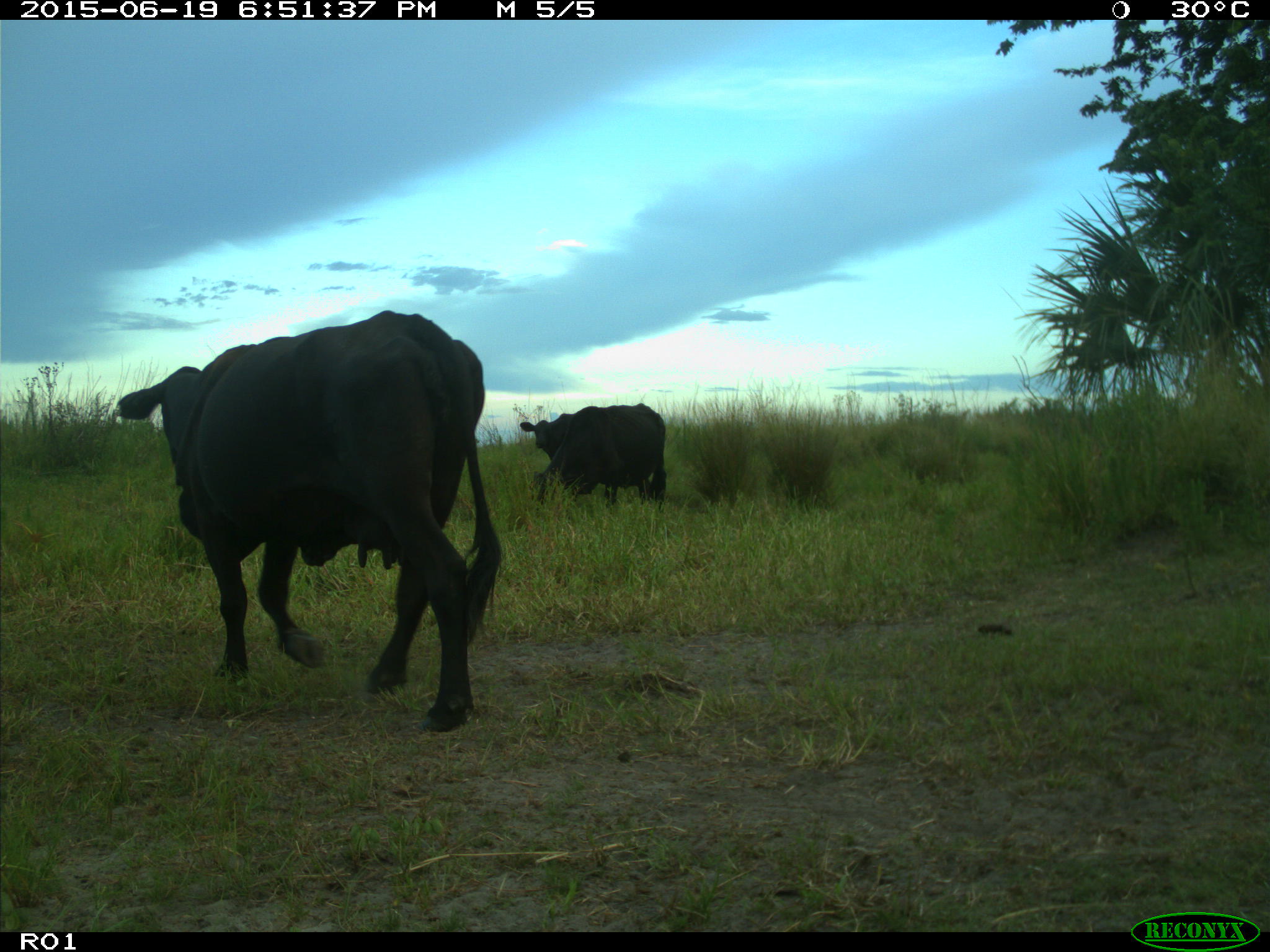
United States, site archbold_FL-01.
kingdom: Animalia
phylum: Chordata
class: Mammalia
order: Artiodactyla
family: Bovidae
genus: Bos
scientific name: Bos taurus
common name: domestic cow